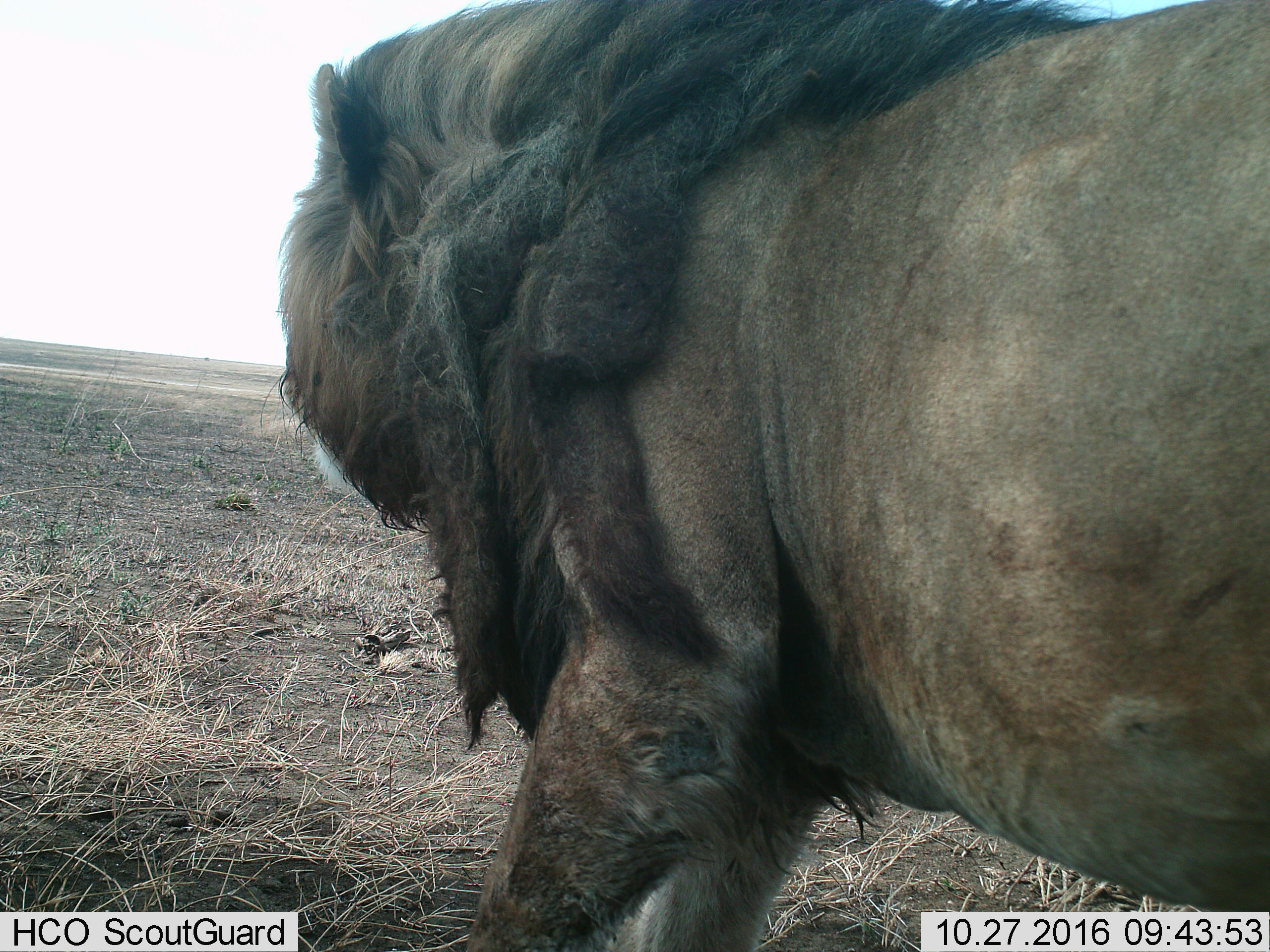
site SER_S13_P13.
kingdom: Animalia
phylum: Chordata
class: Mammalia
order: Carnivora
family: Felidae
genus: Panthera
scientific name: Panthera leo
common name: lion male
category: lionmale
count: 1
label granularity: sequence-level